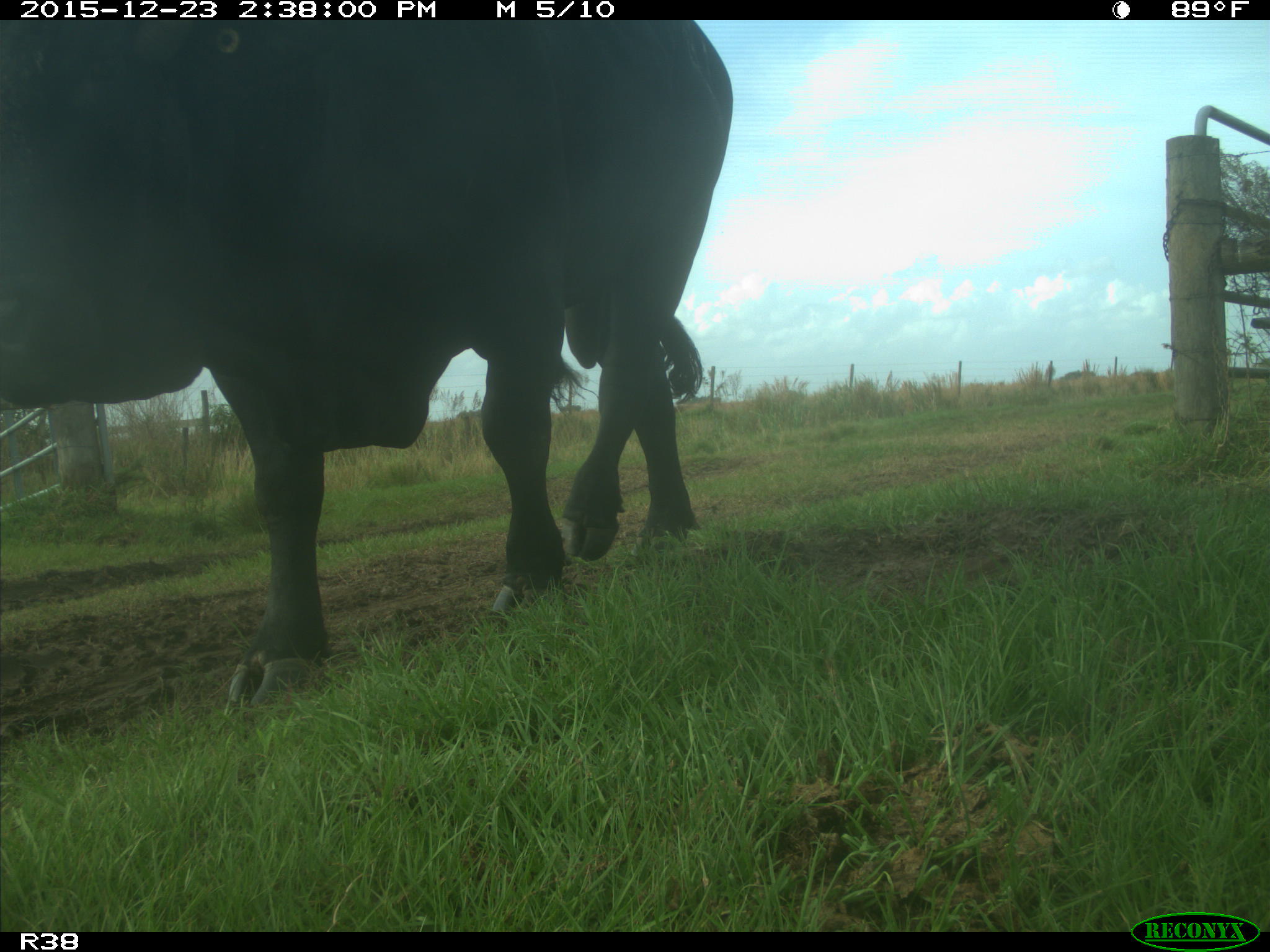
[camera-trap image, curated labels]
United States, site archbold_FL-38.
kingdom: Animalia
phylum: Chordata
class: Mammalia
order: Artiodactyla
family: Bovidae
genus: Bos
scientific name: Bos taurus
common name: domestic cow